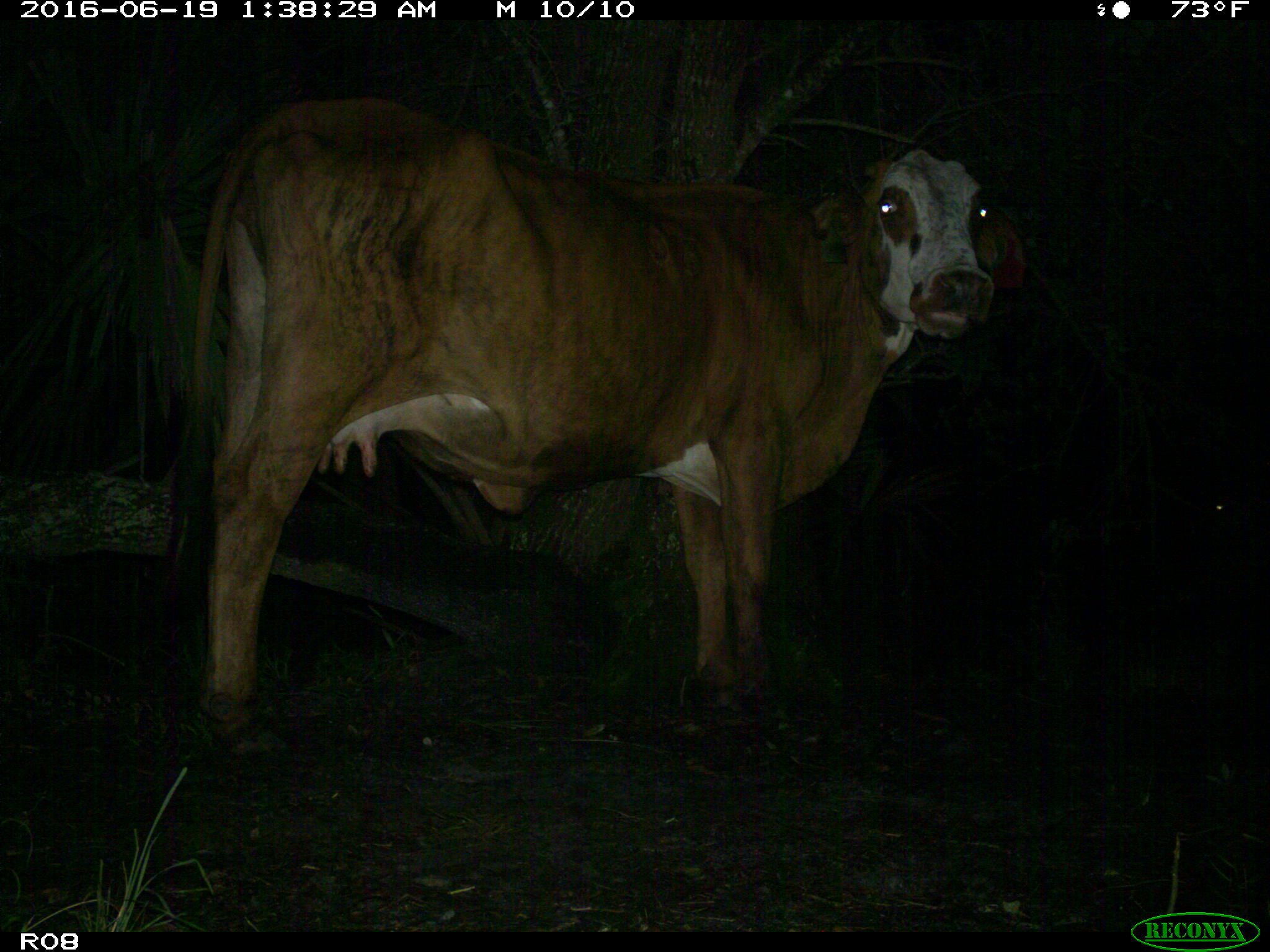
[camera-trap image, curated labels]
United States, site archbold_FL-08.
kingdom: Animalia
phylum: Chordata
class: Mammalia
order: Artiodactyla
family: Bovidae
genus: Bos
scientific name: Bos taurus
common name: domestic cow